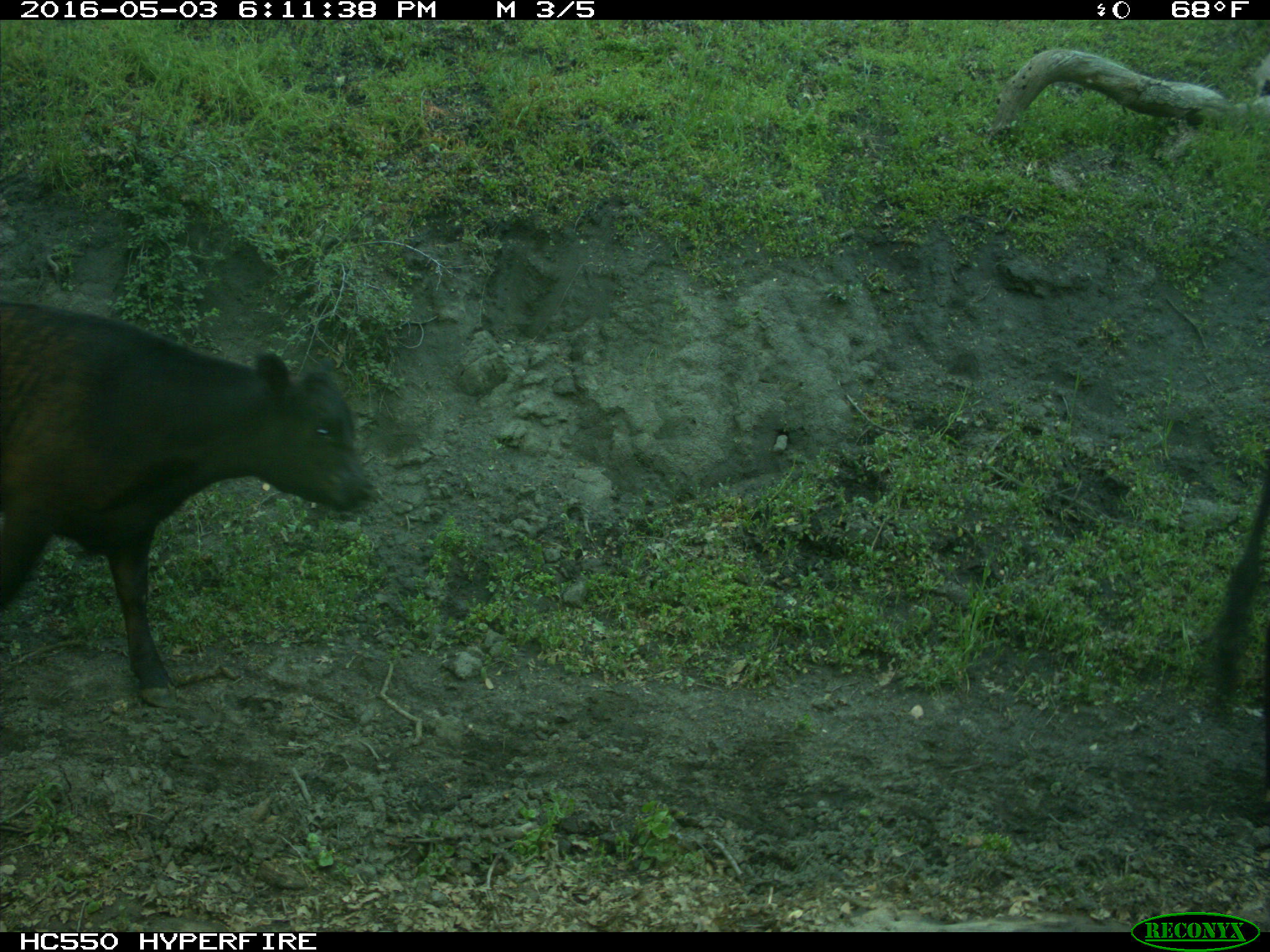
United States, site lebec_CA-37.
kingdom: Animalia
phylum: Chordata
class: Mammalia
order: Artiodactyla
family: Bovidae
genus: Bos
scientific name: Bos taurus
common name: domestic cow